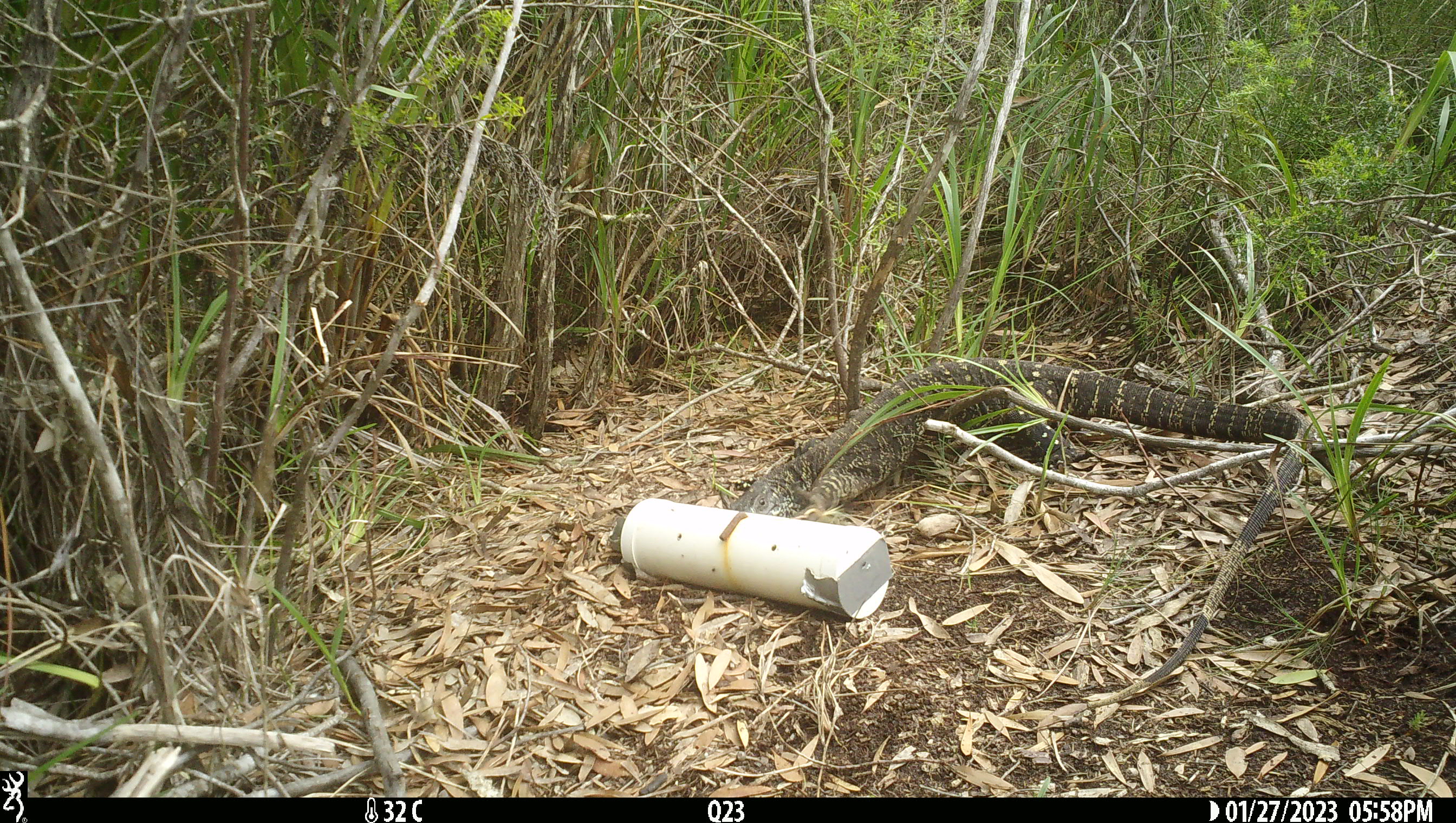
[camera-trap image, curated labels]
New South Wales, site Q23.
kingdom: Animalia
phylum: Chordata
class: Reptilia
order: Squamata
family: Varanidae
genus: Varanus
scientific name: Varanus varius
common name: lace monitor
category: goanna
Goanna (lace monitor) (Varanus varius).